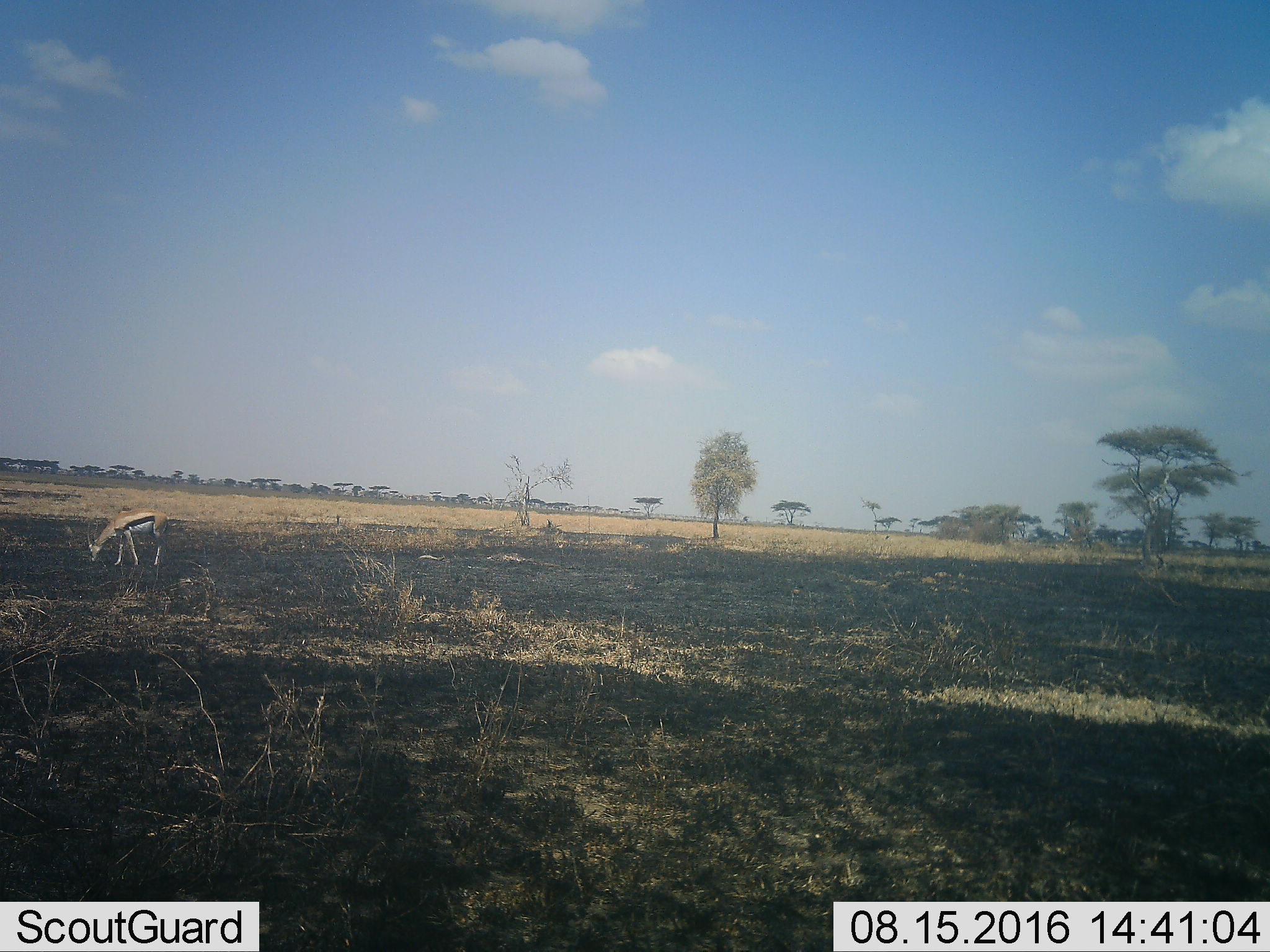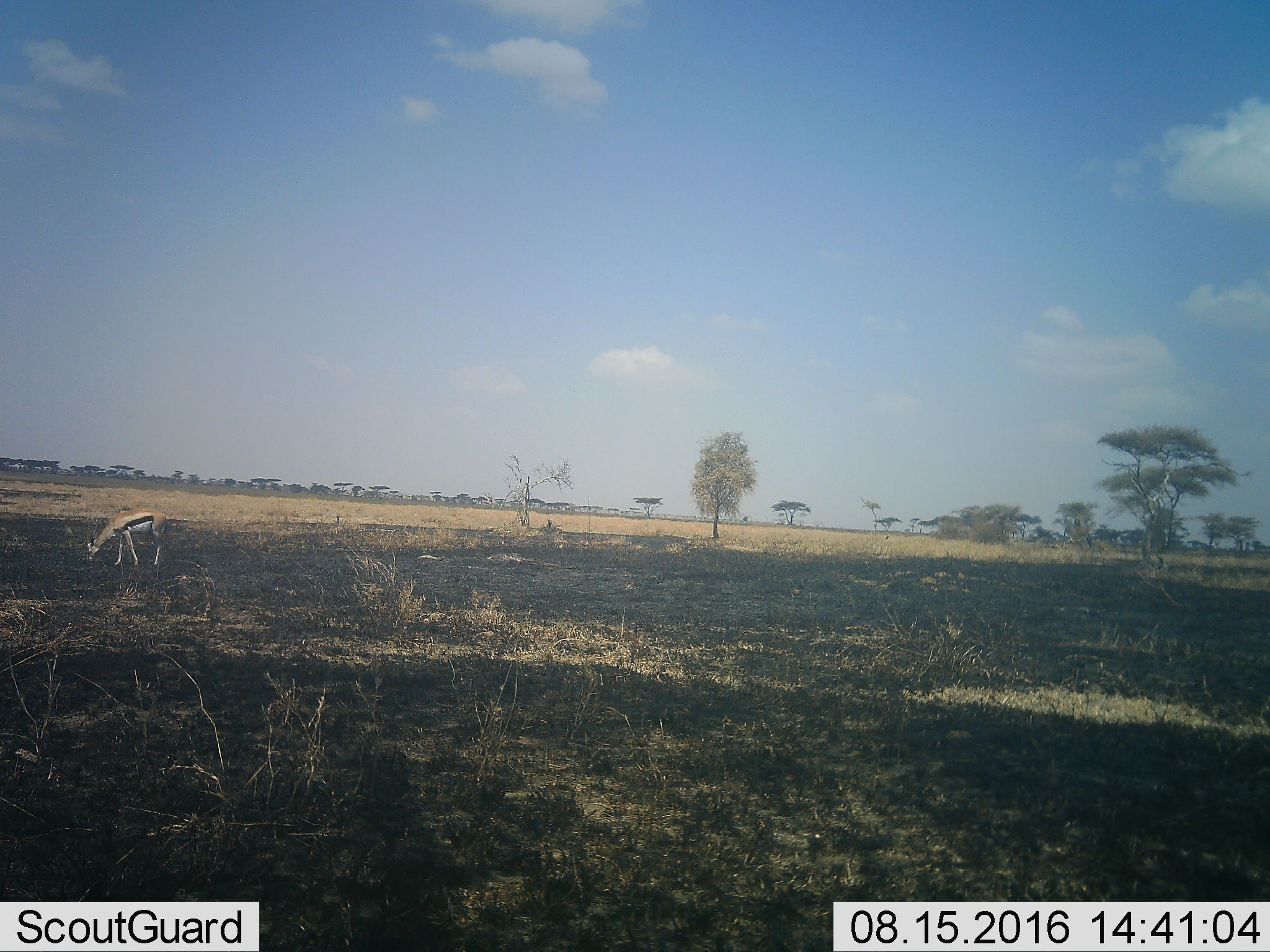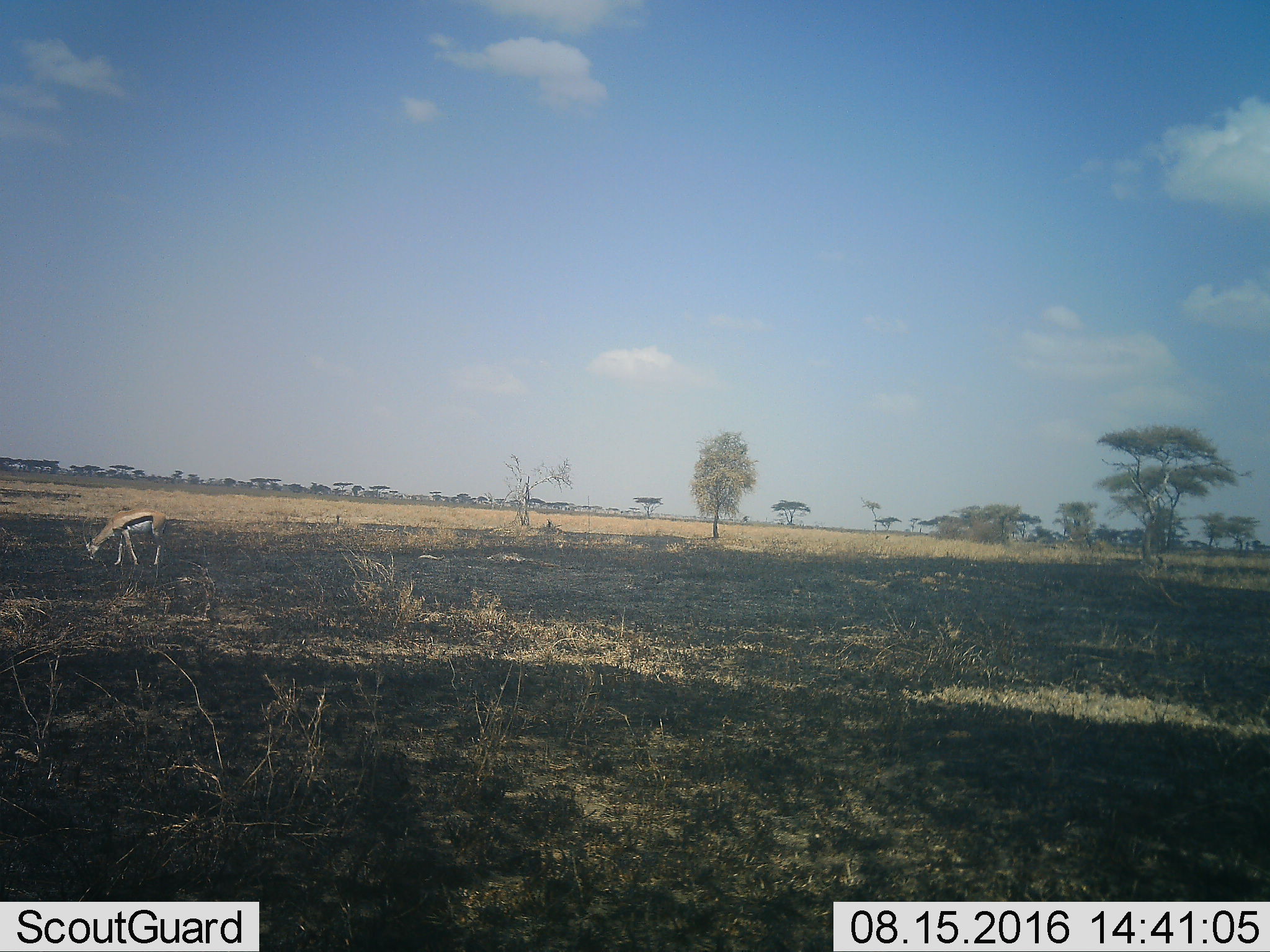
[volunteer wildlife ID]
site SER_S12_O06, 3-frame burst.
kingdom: Animalia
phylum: Chordata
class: Mammalia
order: Artiodactyla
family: Bovidae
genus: Eudorcas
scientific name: Eudorcas thomsonii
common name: thomson's gazelle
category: gazellethomsons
Gazellethomsons (thomson's gazelle) (Eudorcas thomsonii), count 1. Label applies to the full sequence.